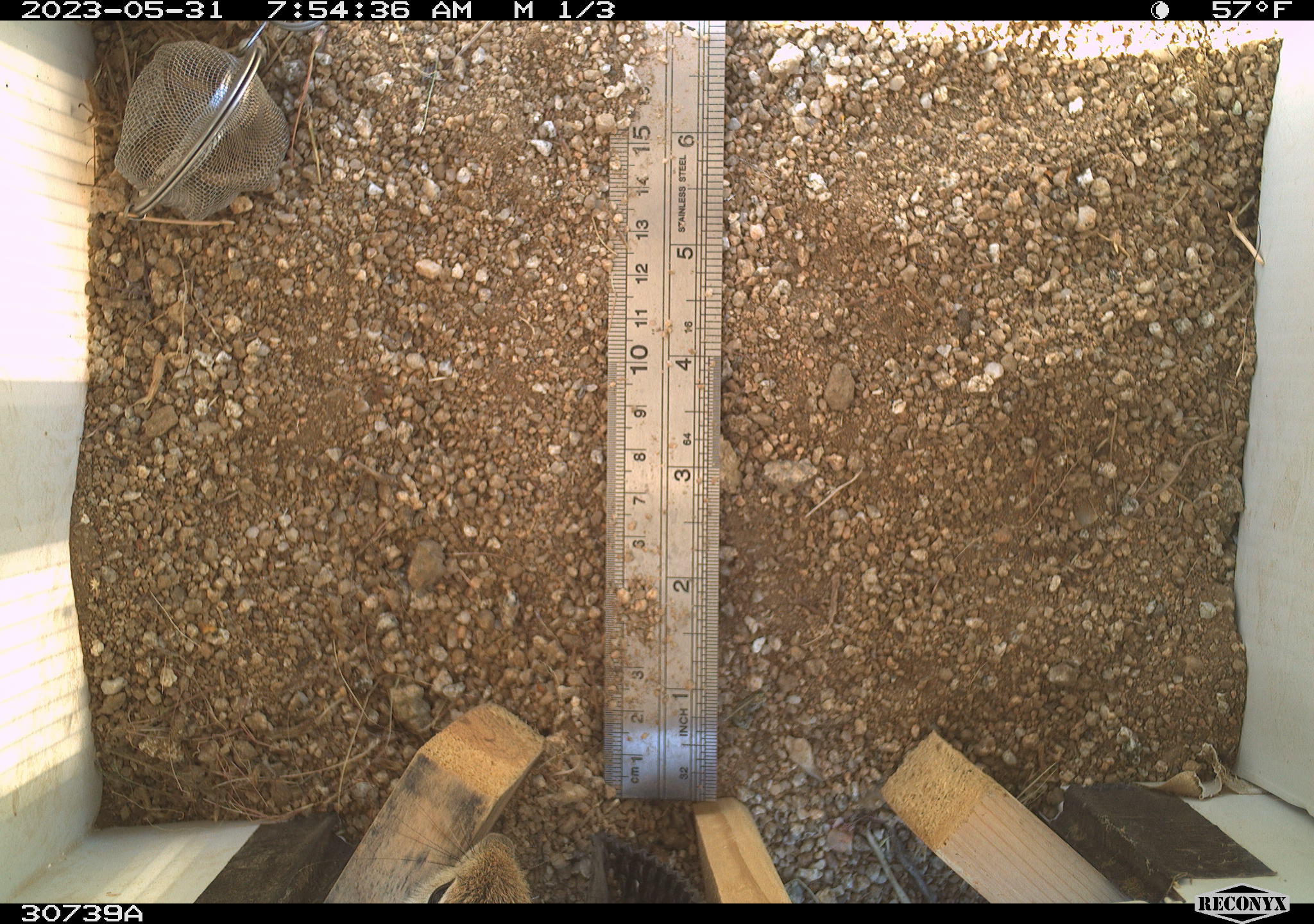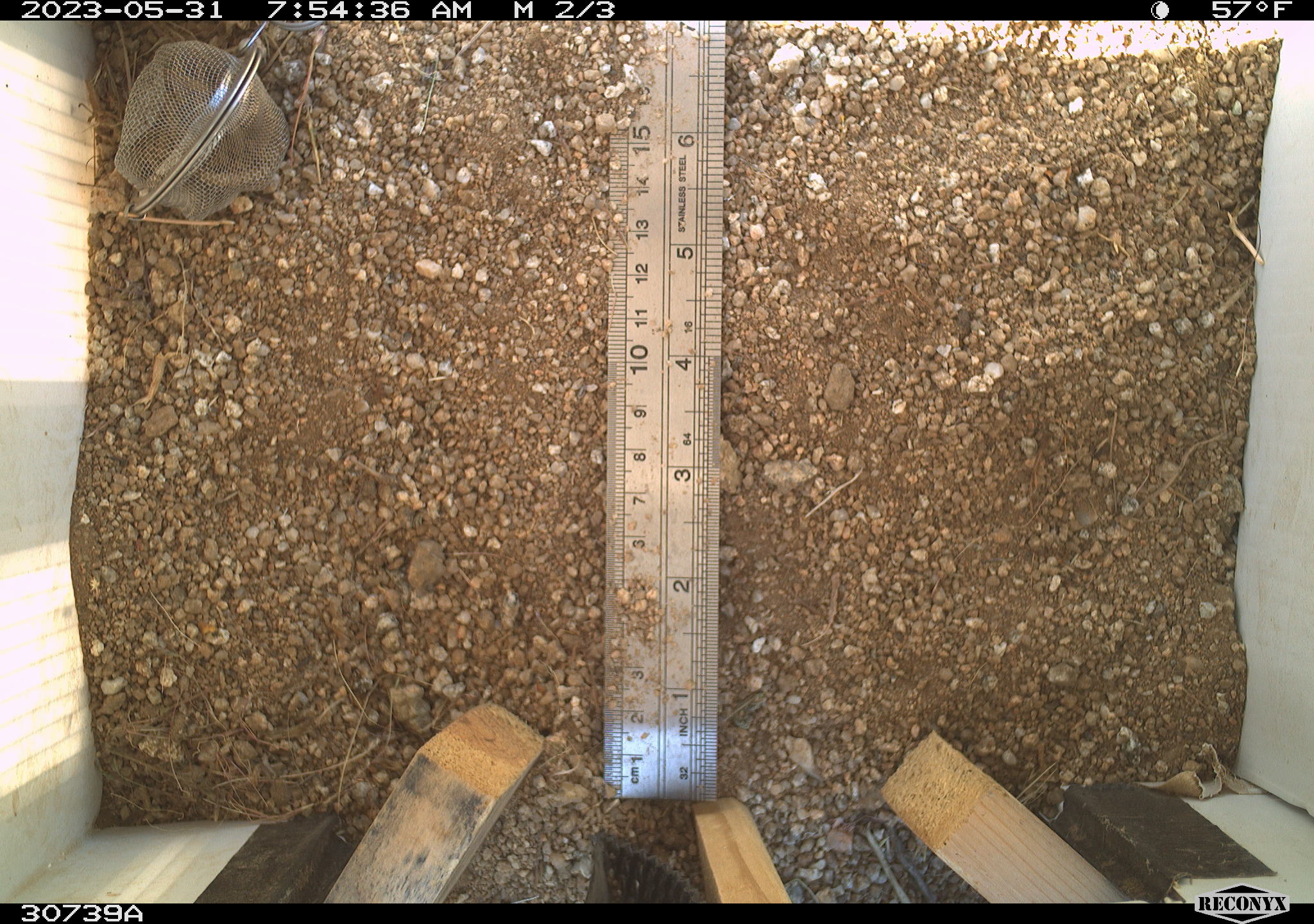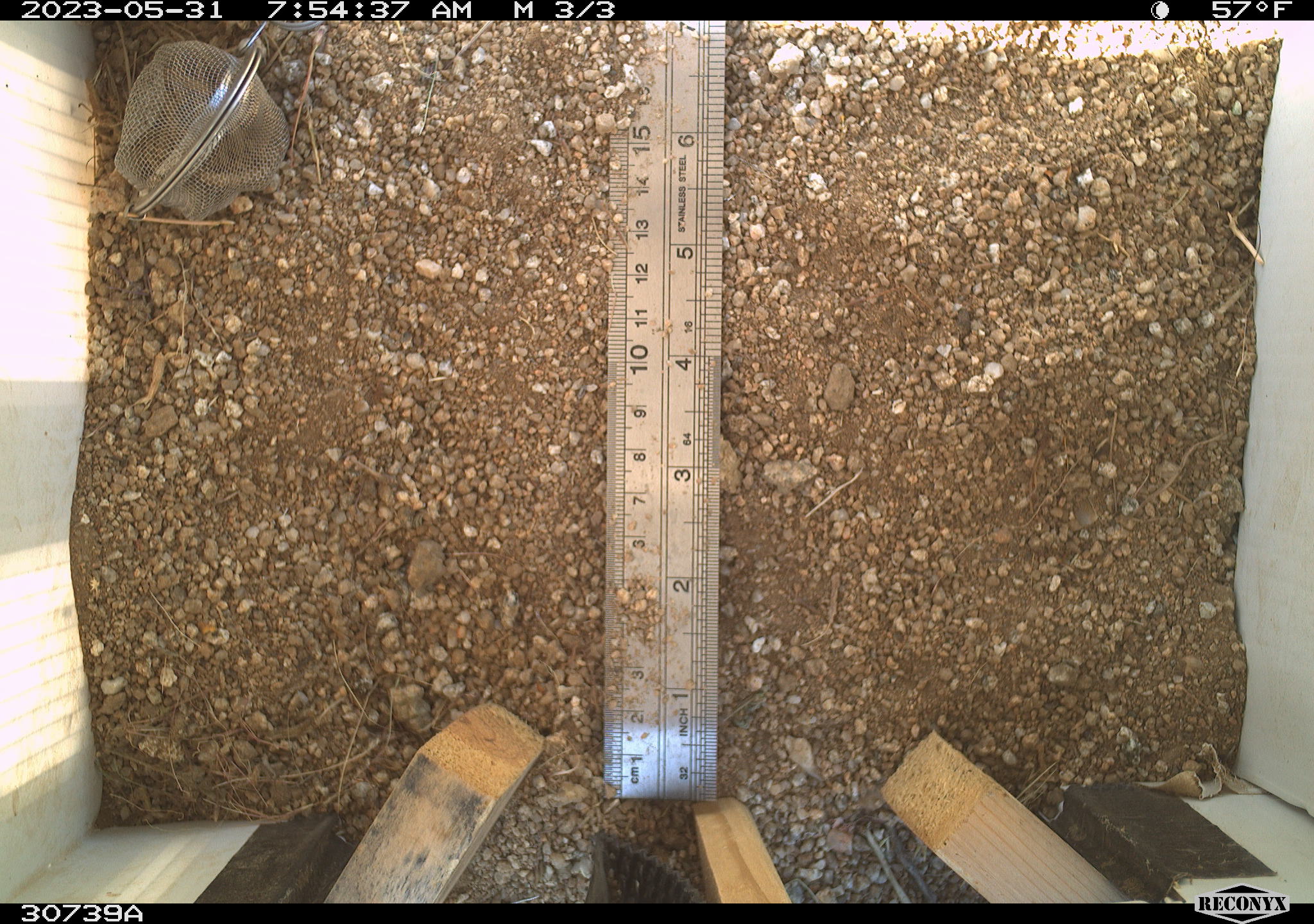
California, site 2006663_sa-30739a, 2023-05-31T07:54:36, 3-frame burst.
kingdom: Animalia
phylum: Chordata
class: Mammalia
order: Rodentia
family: Sciuridae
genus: Ammospermophilus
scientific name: Ammospermophilus leucurus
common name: white-tailed antelope squirrel